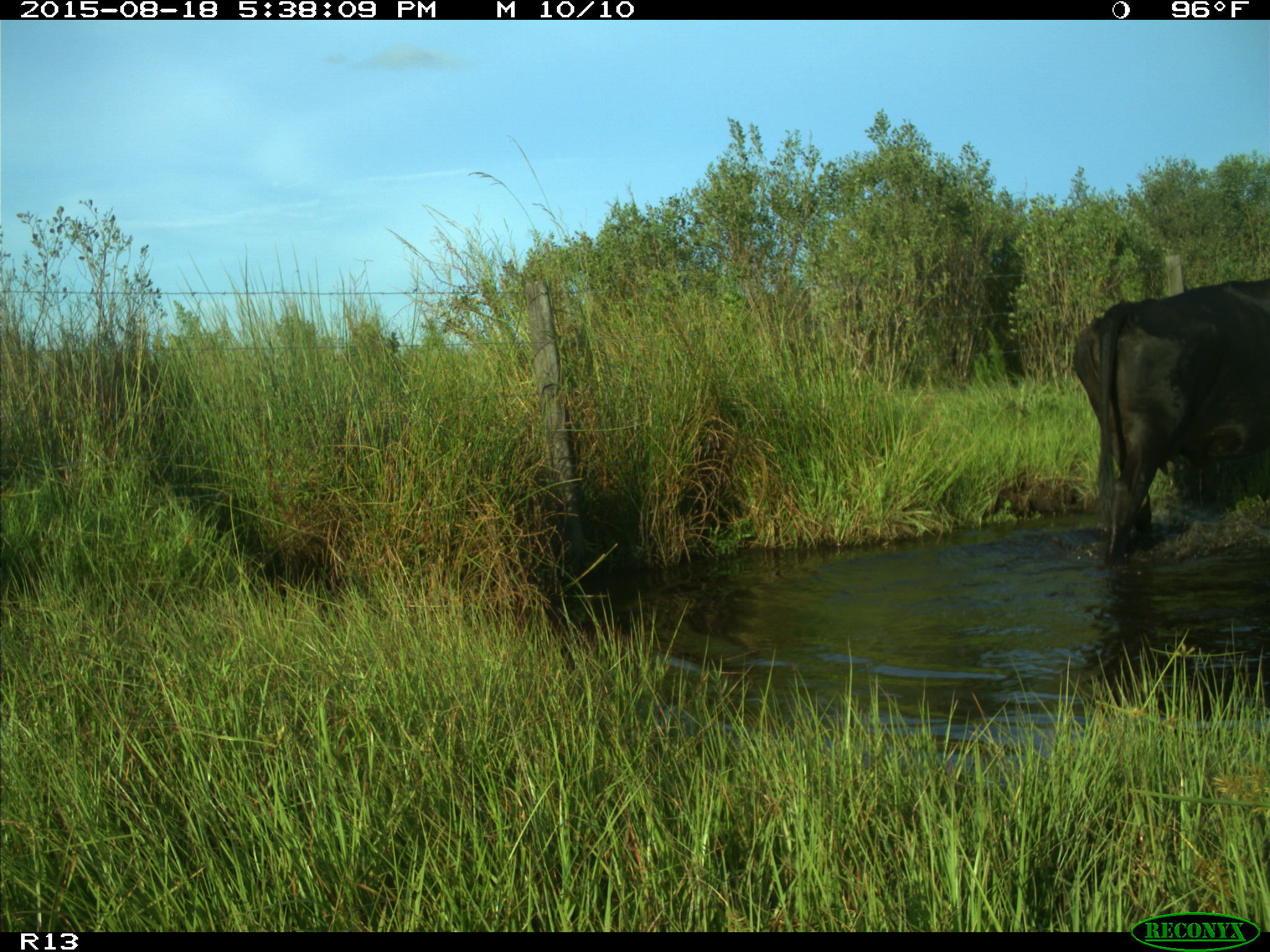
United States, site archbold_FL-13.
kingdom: Animalia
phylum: Chordata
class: Mammalia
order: Artiodactyla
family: Bovidae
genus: Bos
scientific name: Bos taurus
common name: domestic cow